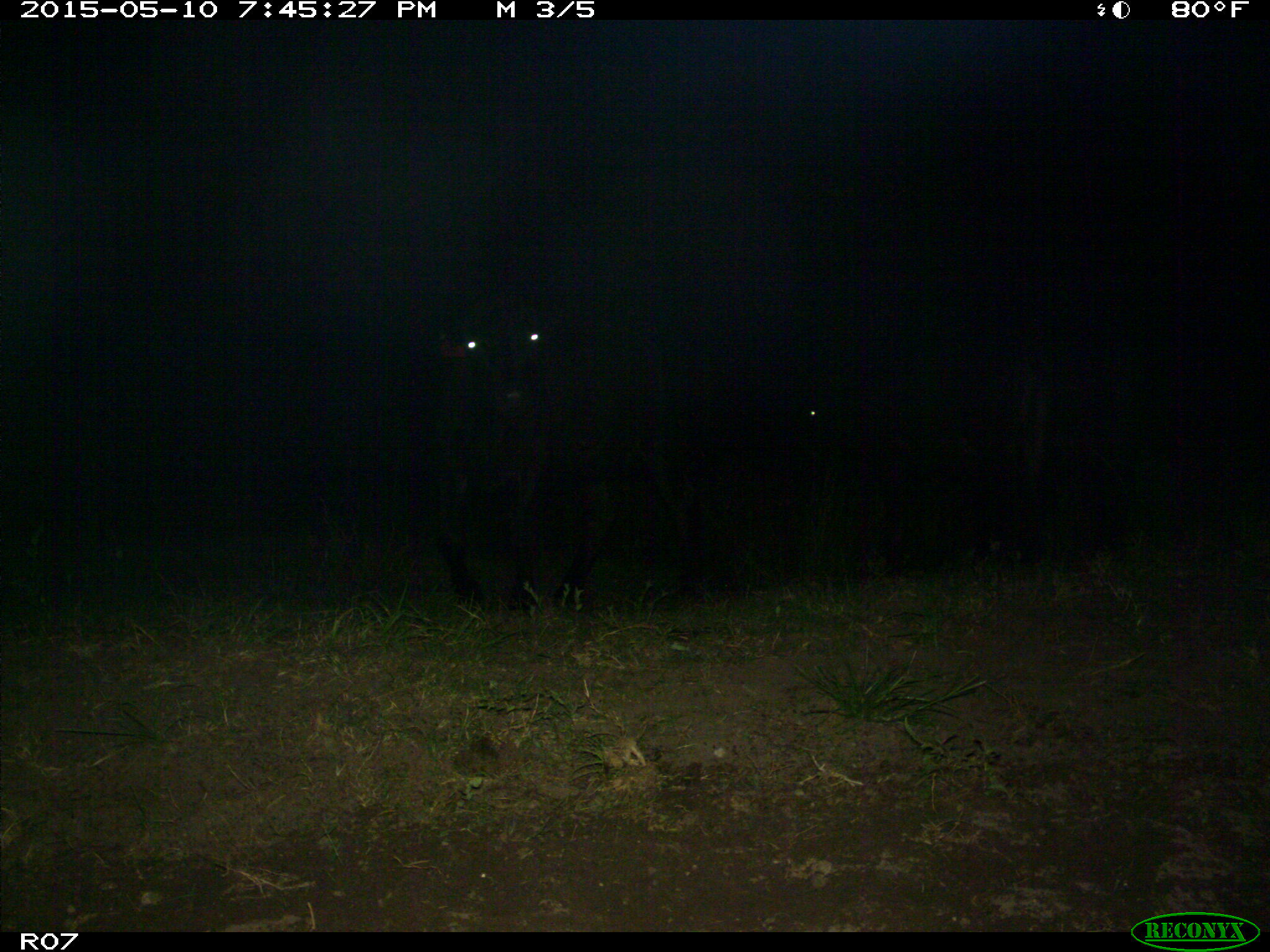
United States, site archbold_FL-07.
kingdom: Animalia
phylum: Chordata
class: Mammalia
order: Artiodactyla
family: Bovidae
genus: Bos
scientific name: Bos taurus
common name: domestic cow